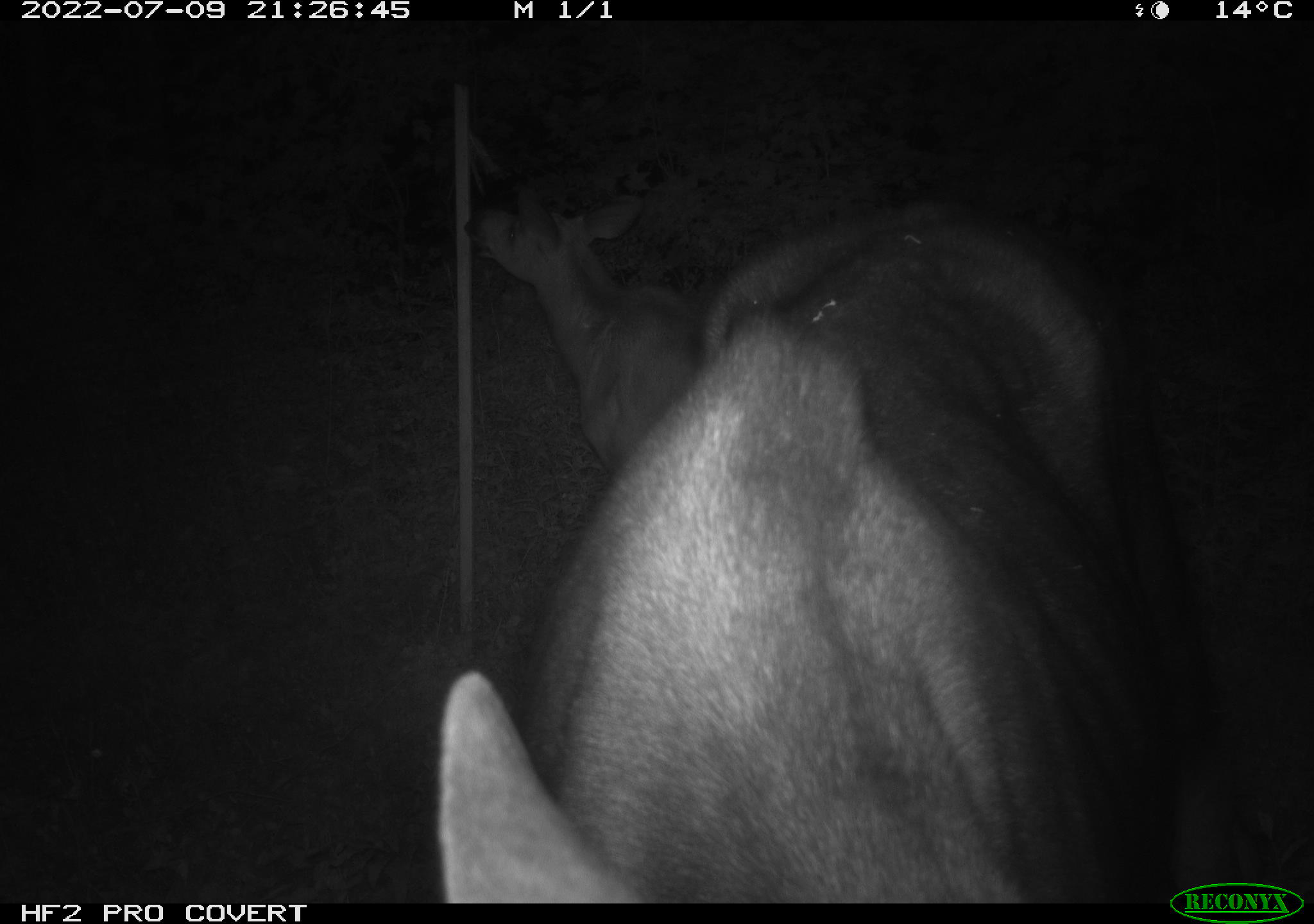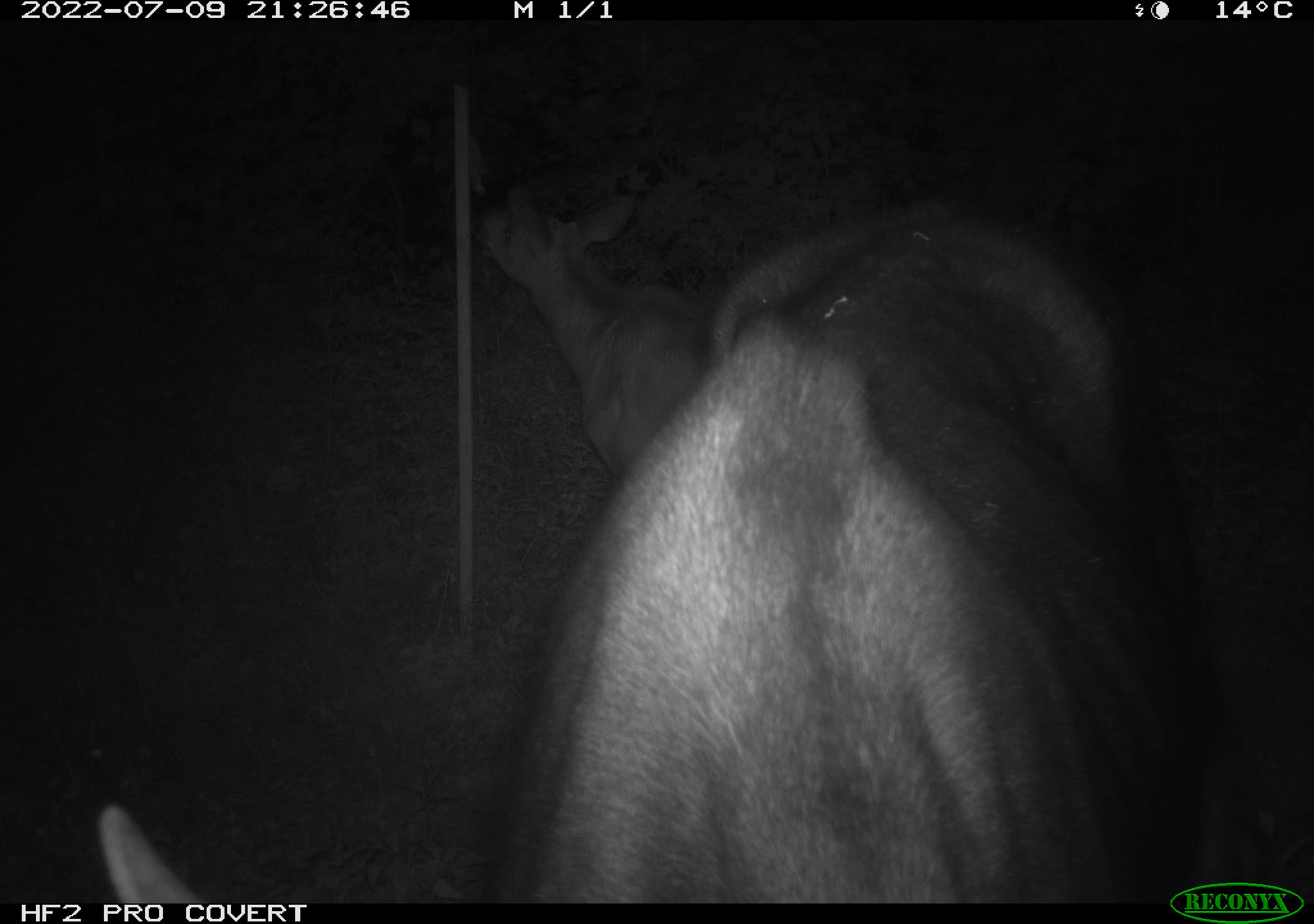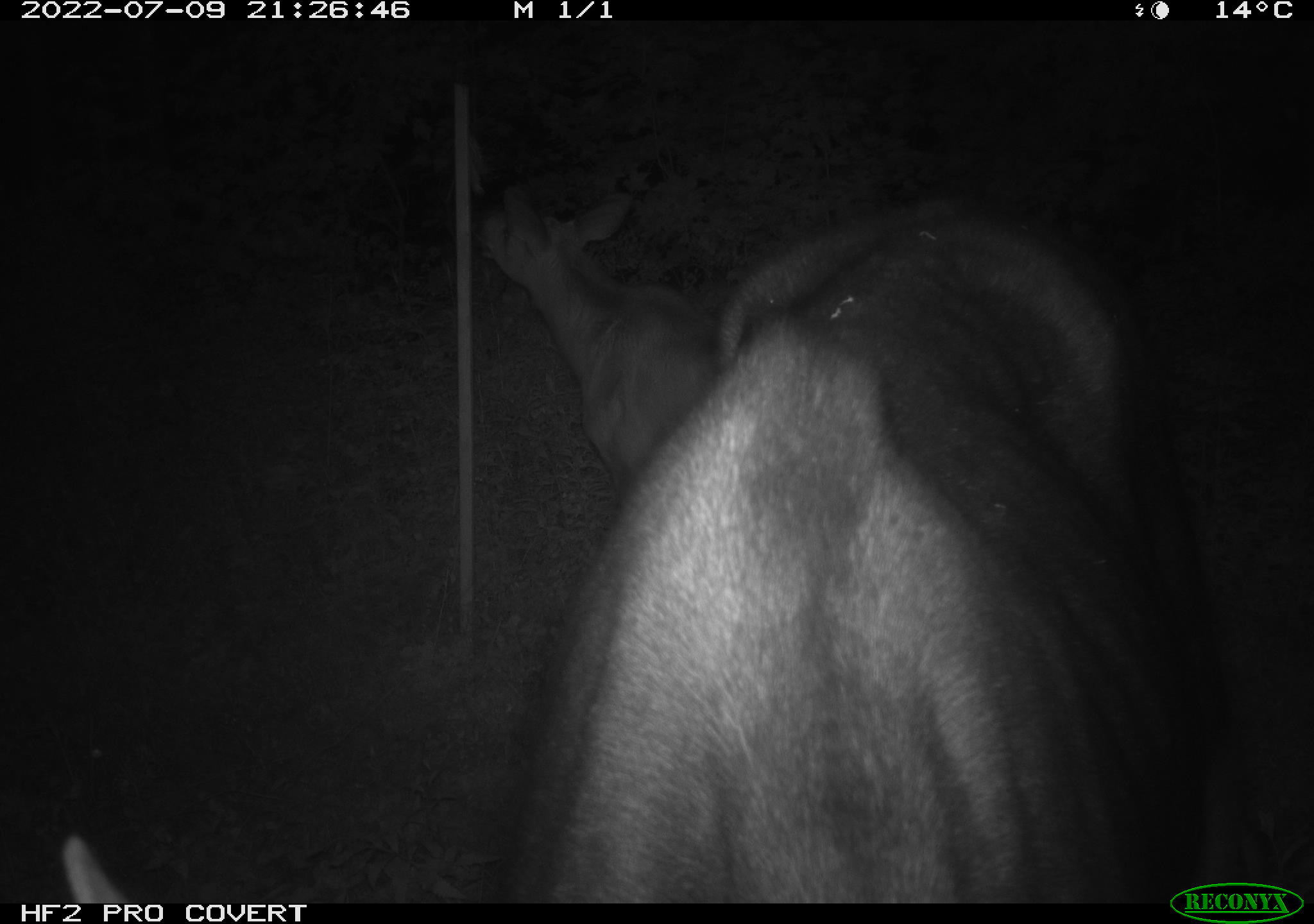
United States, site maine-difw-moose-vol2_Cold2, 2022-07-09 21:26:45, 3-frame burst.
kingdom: Animalia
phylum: Chordata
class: Mammalia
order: Artiodactyla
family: Cervidae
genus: Alces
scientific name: Alces alces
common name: moose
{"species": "moose (Alces alces)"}